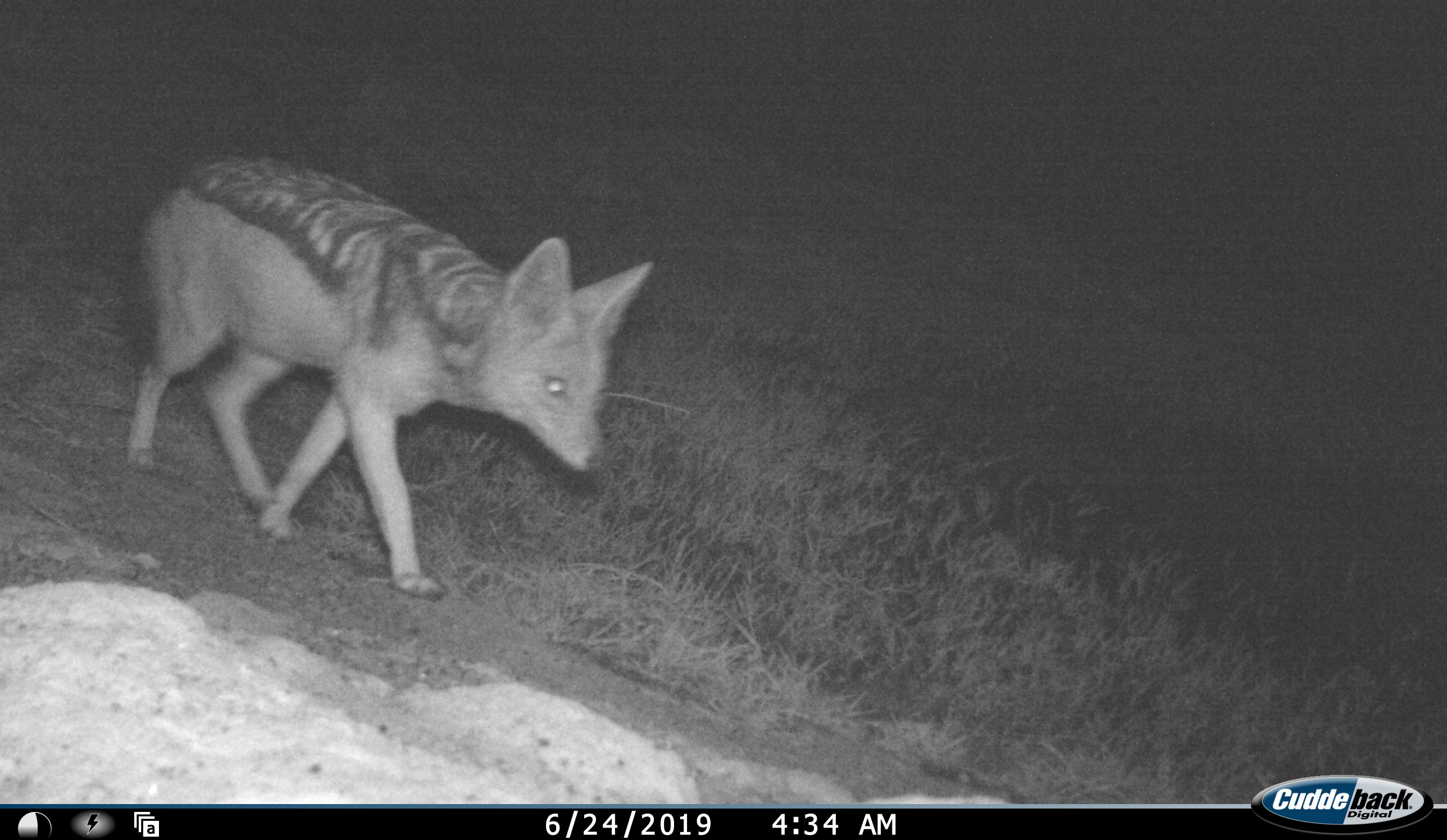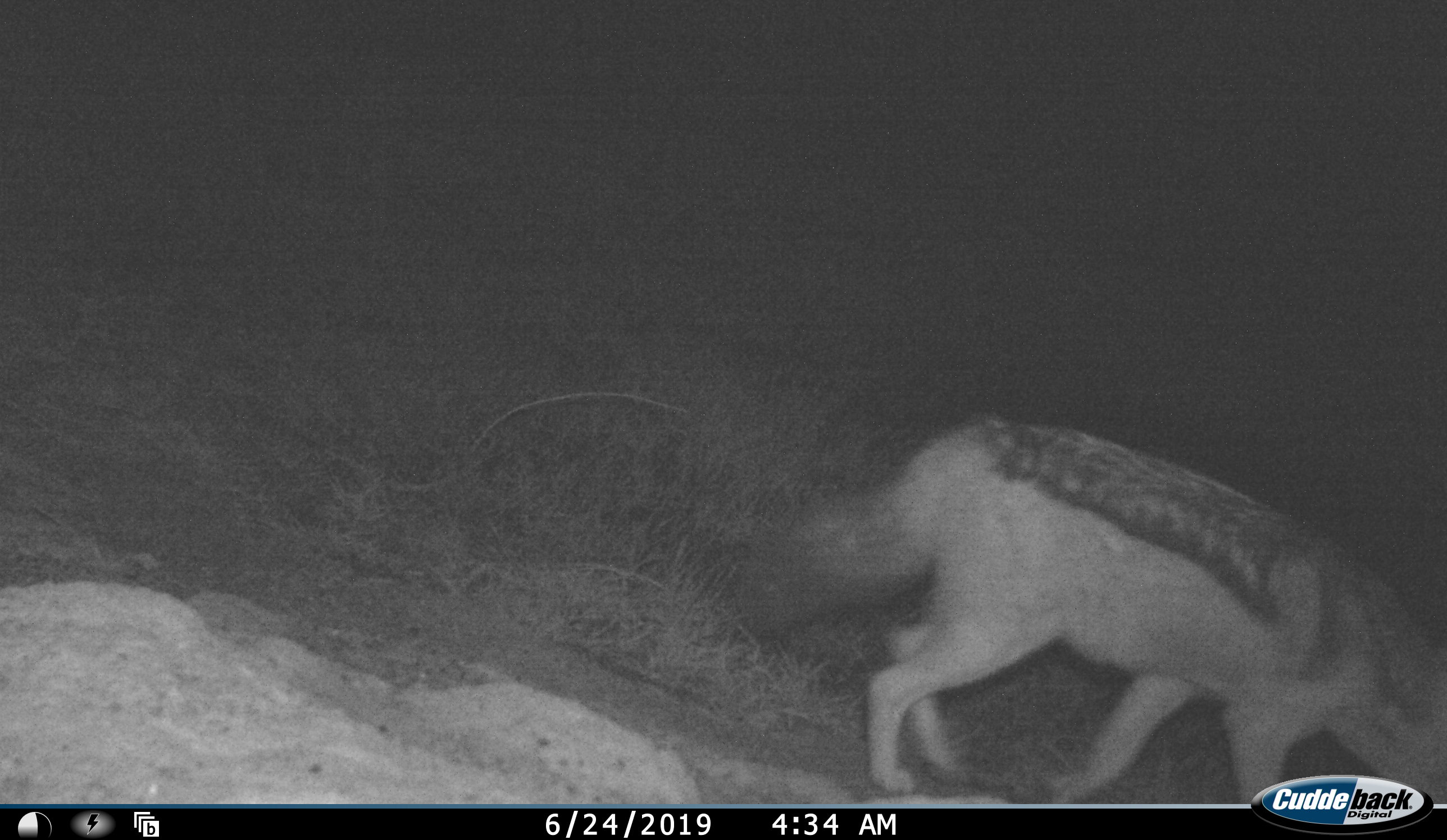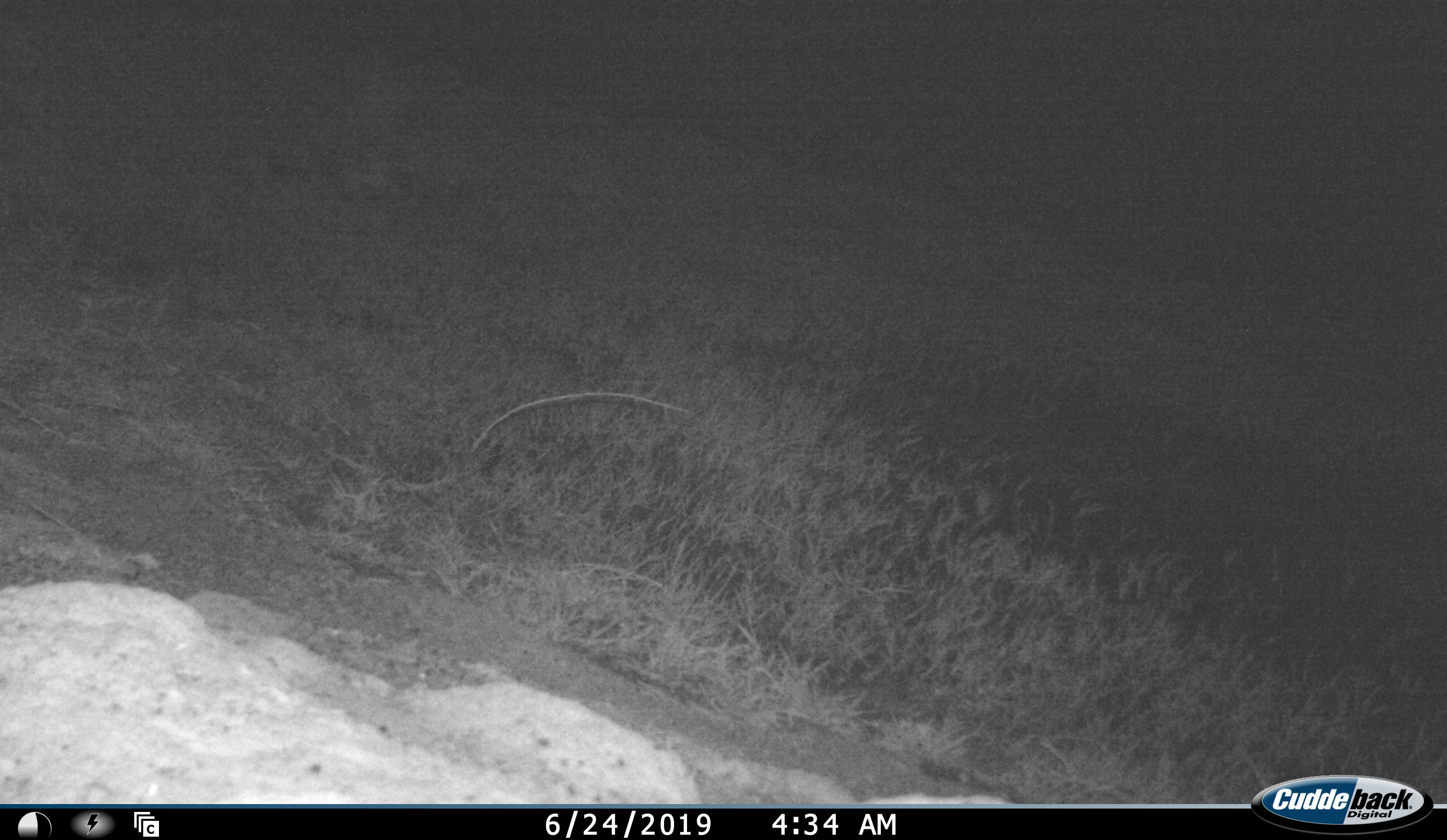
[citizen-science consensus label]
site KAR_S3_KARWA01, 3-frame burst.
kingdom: Animalia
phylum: Chordata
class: Mammalia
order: Carnivora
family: Canidae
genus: Lupulella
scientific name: Lupulella mesomelas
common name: black-backed jackal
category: jackalblackbacked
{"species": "jackalblackbacked (black-backed jackal) (Lupulella mesomelas)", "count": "1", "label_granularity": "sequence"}